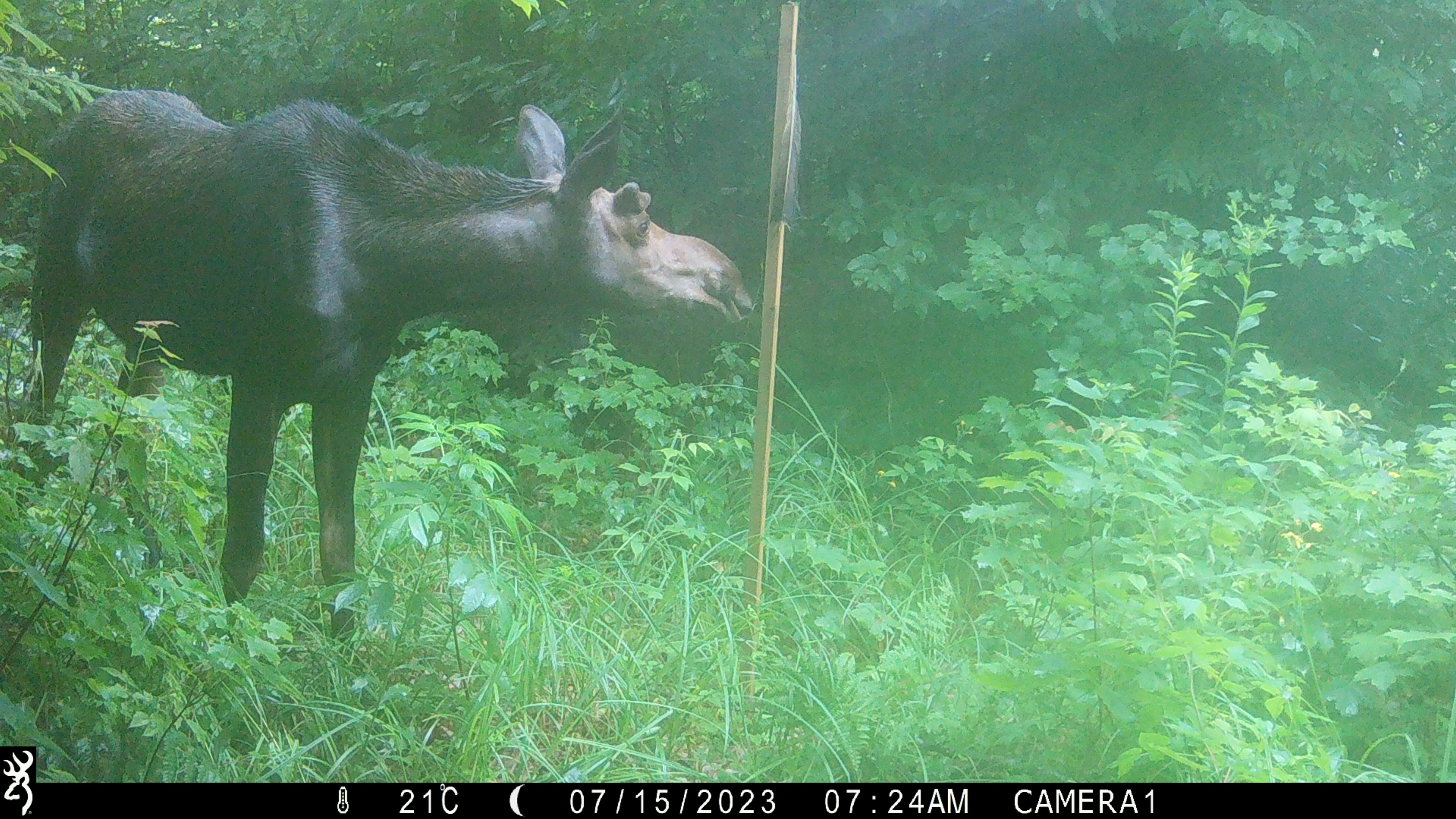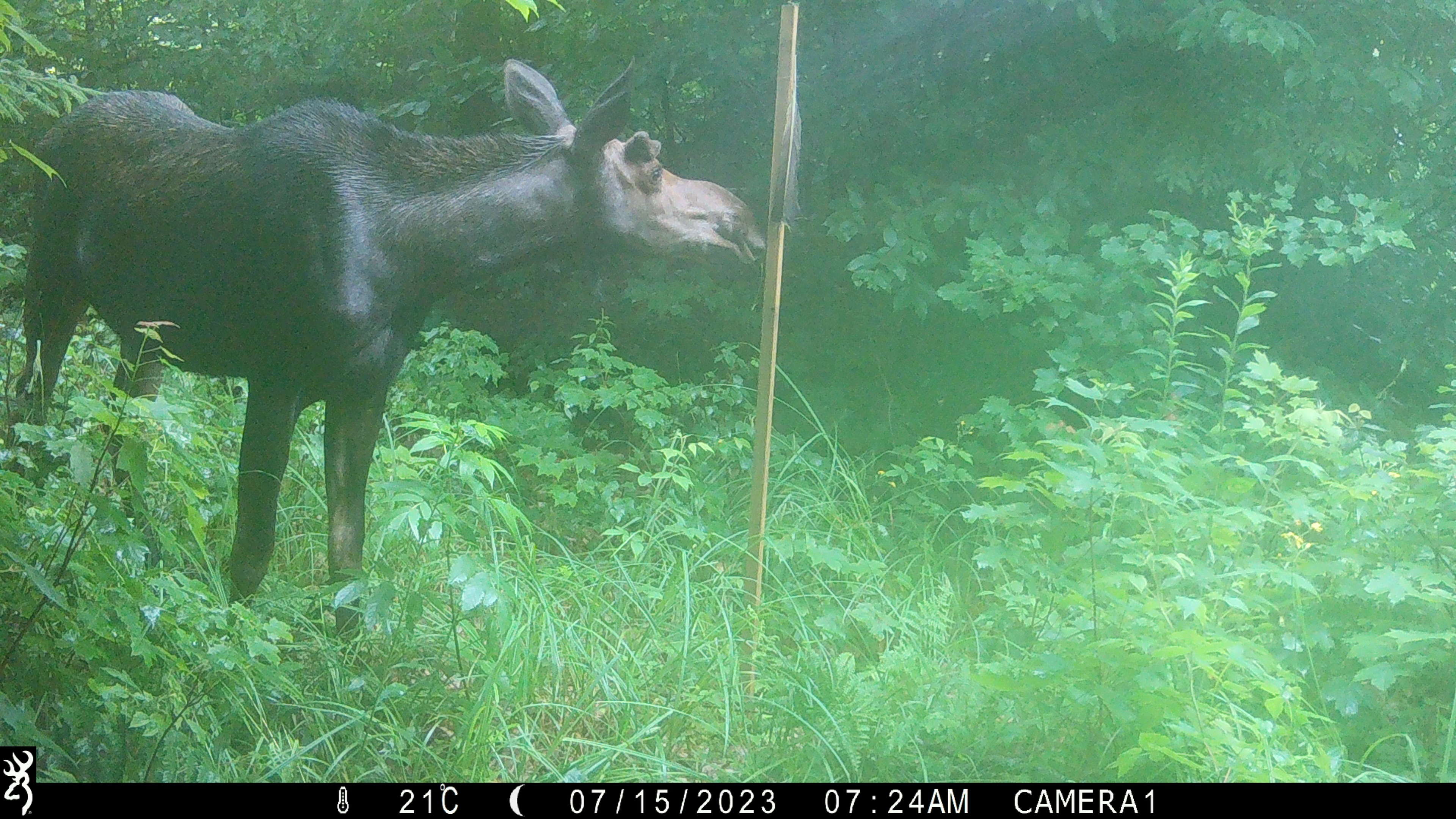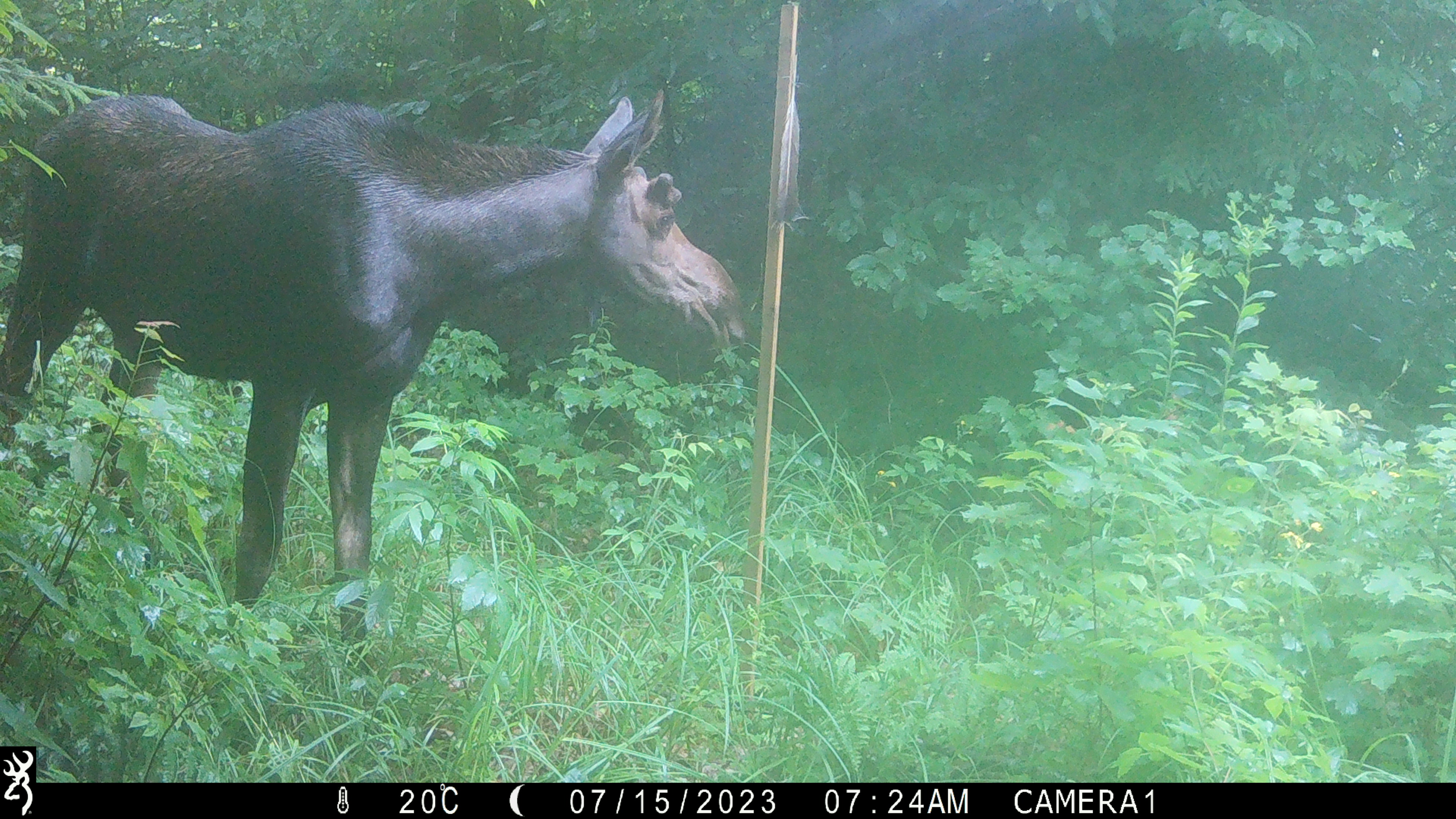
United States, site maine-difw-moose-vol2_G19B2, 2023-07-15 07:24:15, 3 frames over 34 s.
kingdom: Animalia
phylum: Chordata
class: Mammalia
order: Artiodactyla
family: Cervidae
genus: Alces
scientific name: Alces alces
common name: moose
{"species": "moose (Alces alces)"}